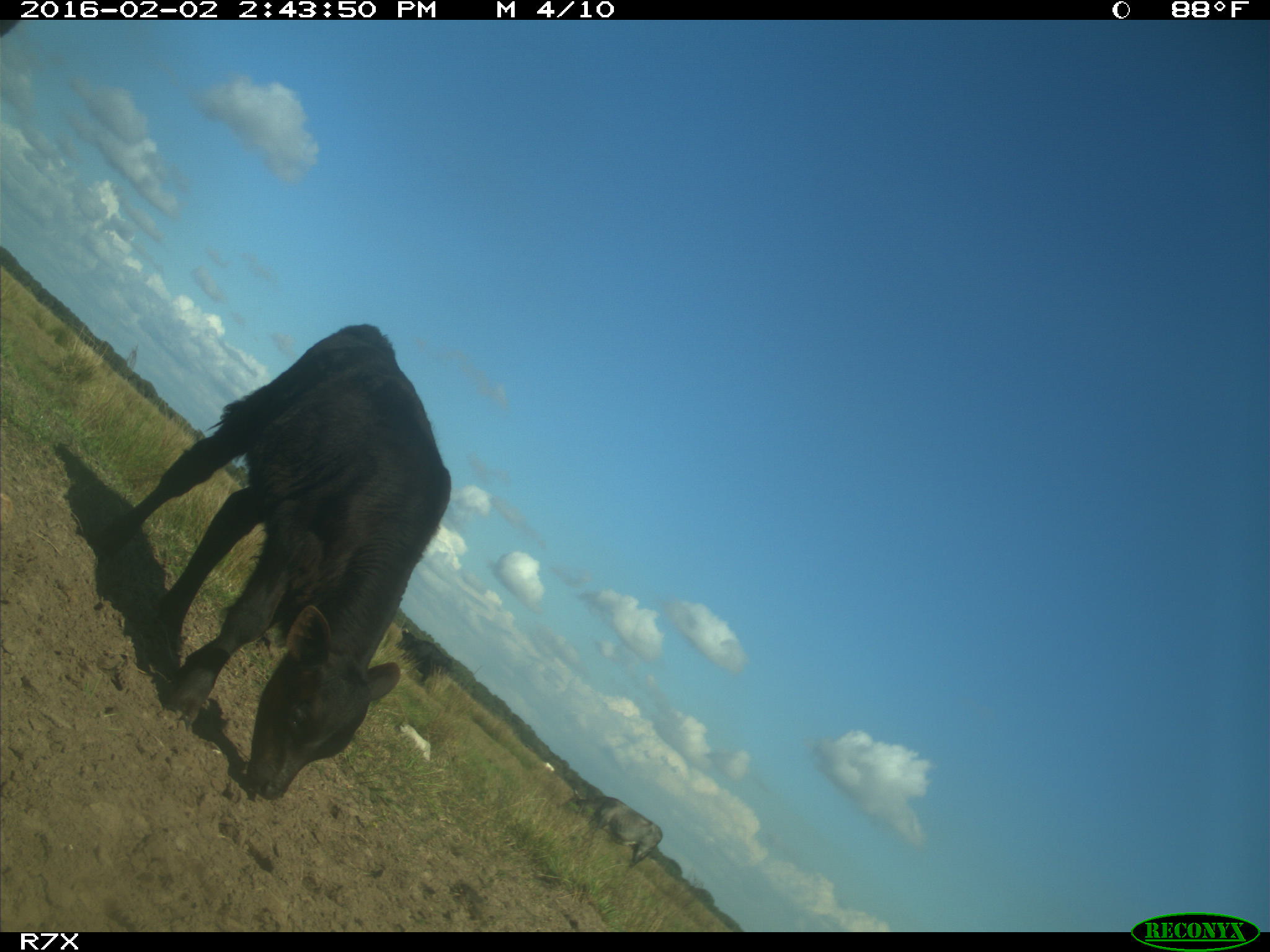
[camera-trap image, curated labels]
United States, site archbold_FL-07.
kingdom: Animalia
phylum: Chordata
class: Mammalia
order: Artiodactyla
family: Bovidae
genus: Bos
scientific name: Bos taurus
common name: domestic cow